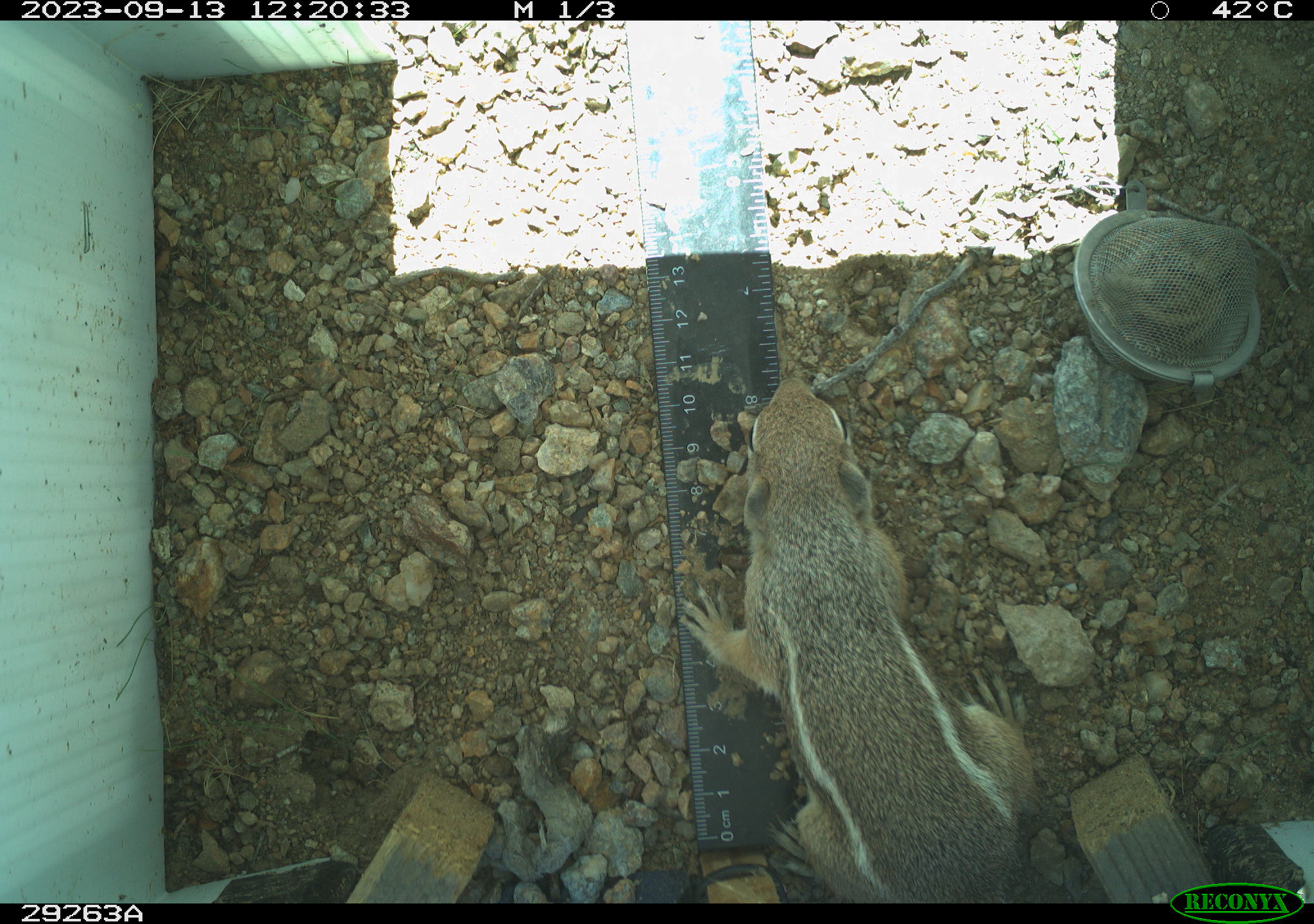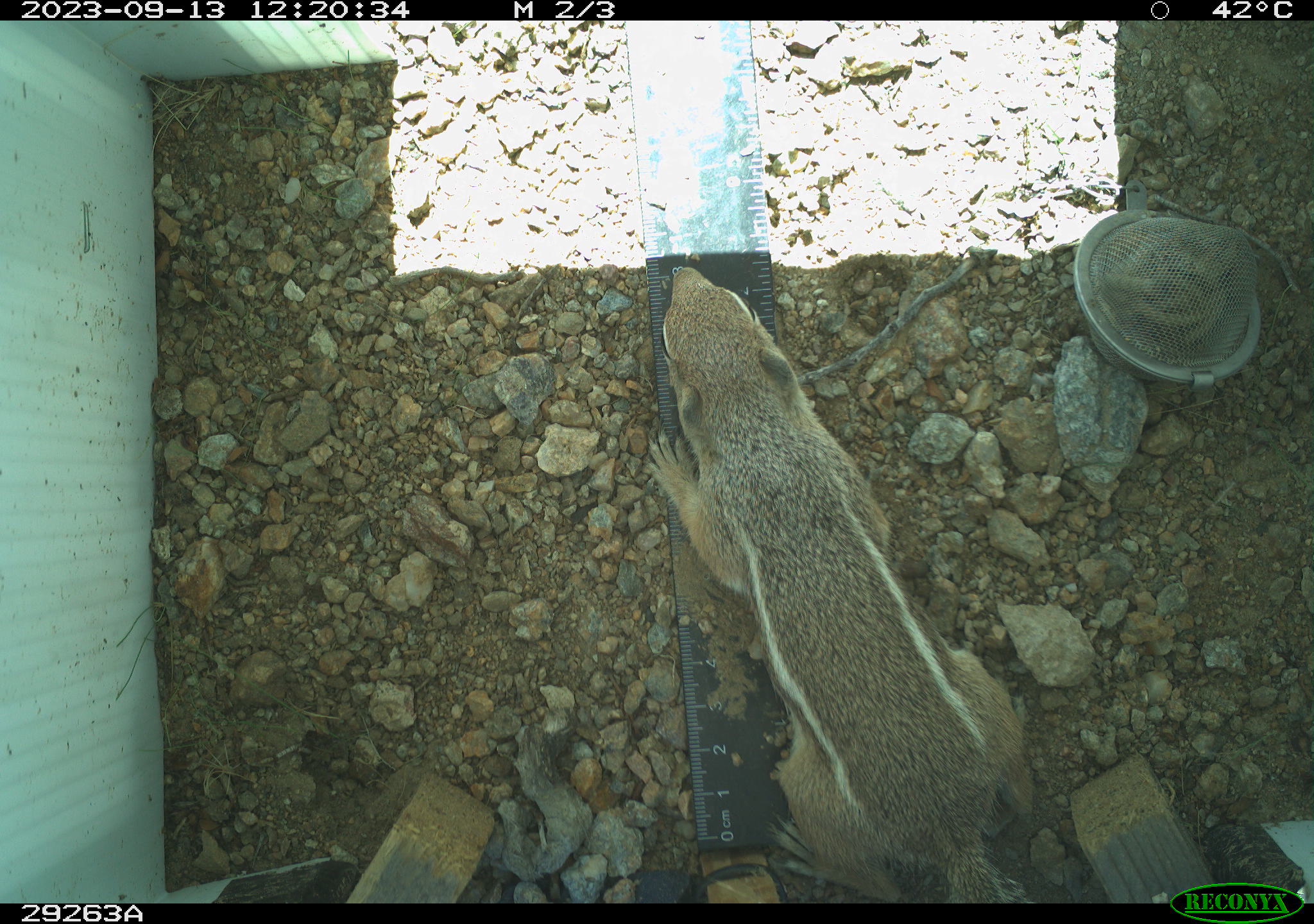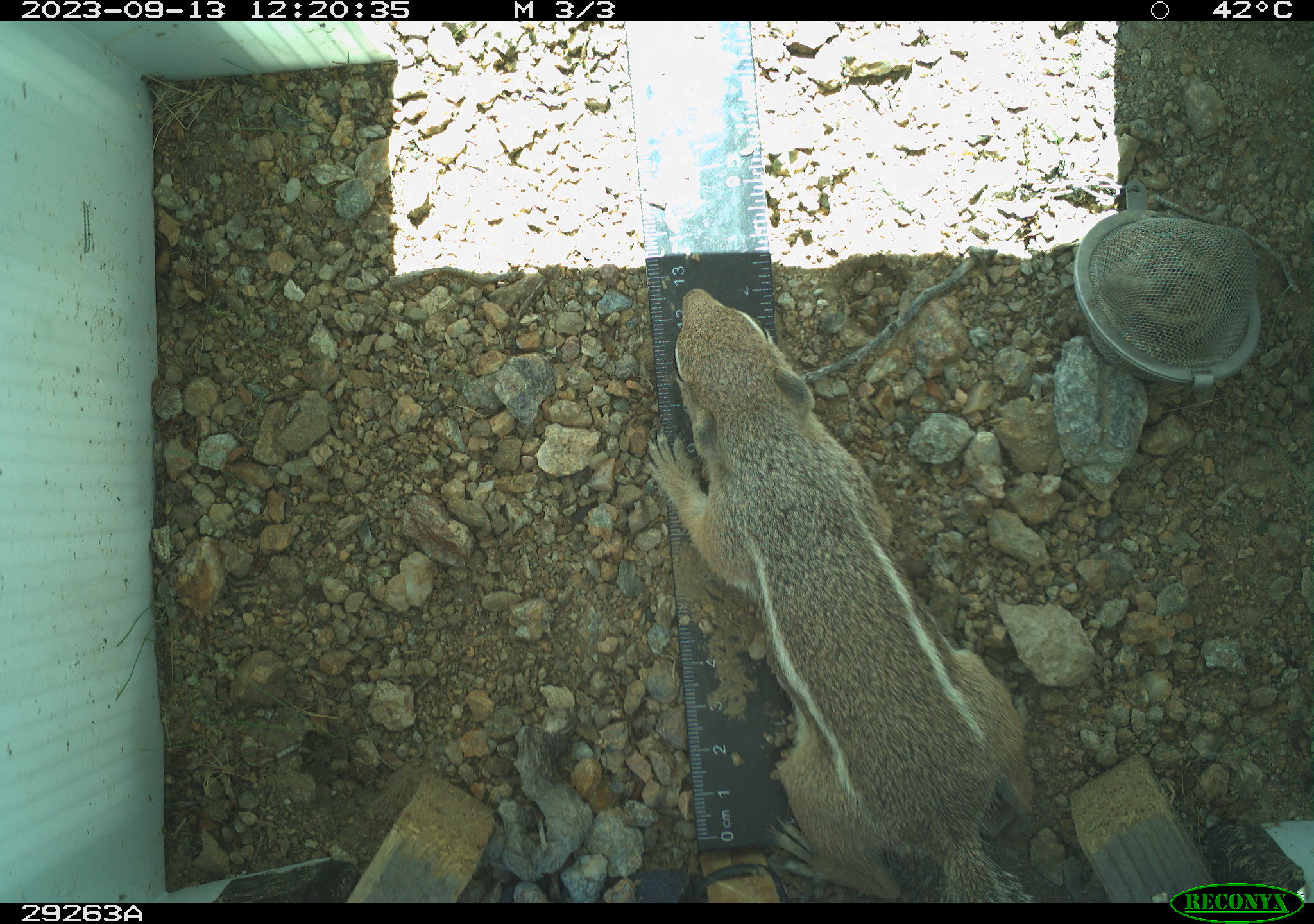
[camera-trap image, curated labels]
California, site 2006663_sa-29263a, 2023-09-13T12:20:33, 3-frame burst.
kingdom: Animalia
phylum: Chordata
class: Mammalia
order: Rodentia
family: Sciuridae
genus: Ammospermophilus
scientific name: Ammospermophilus leucurus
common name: white-tailed antelope squirrel